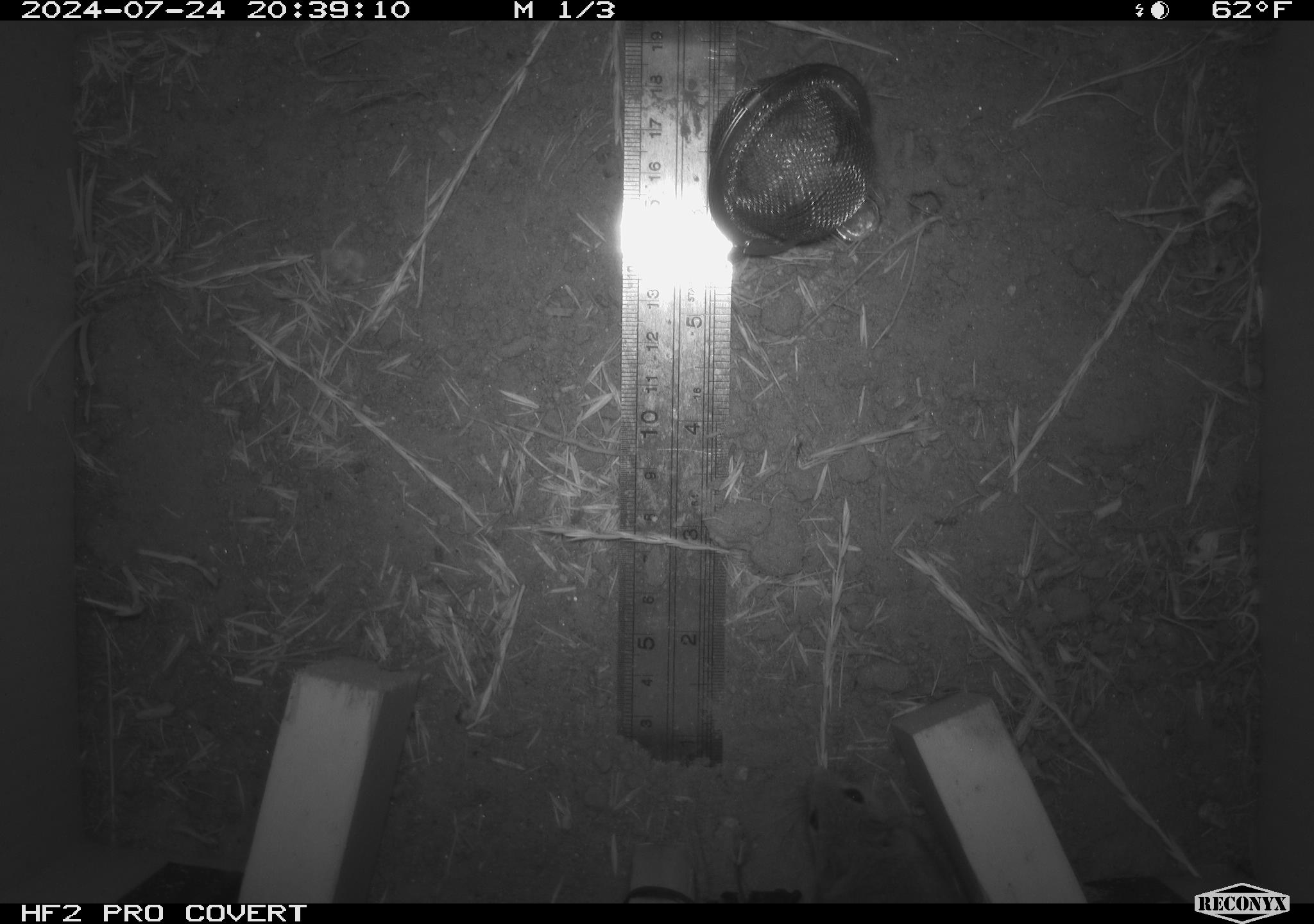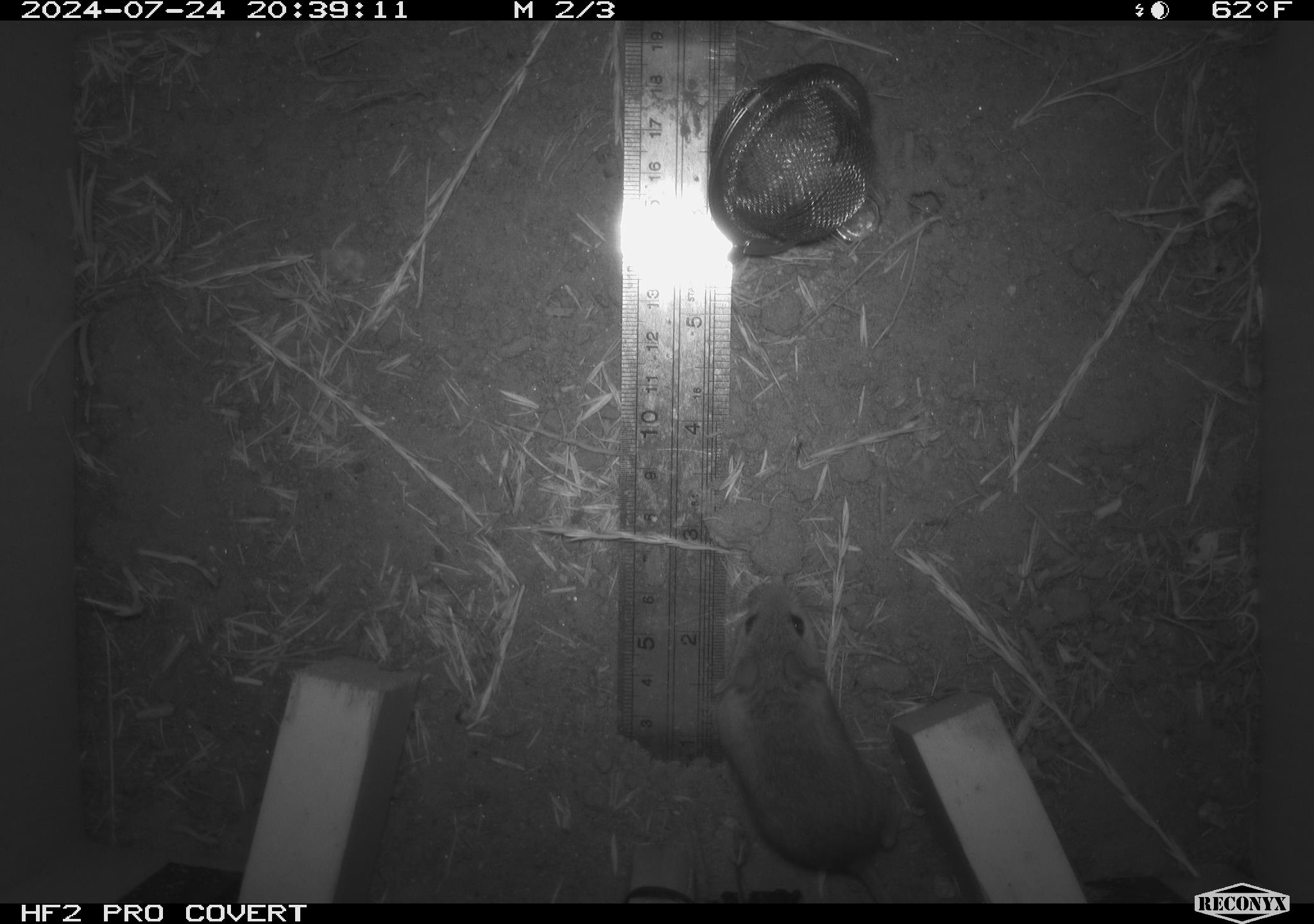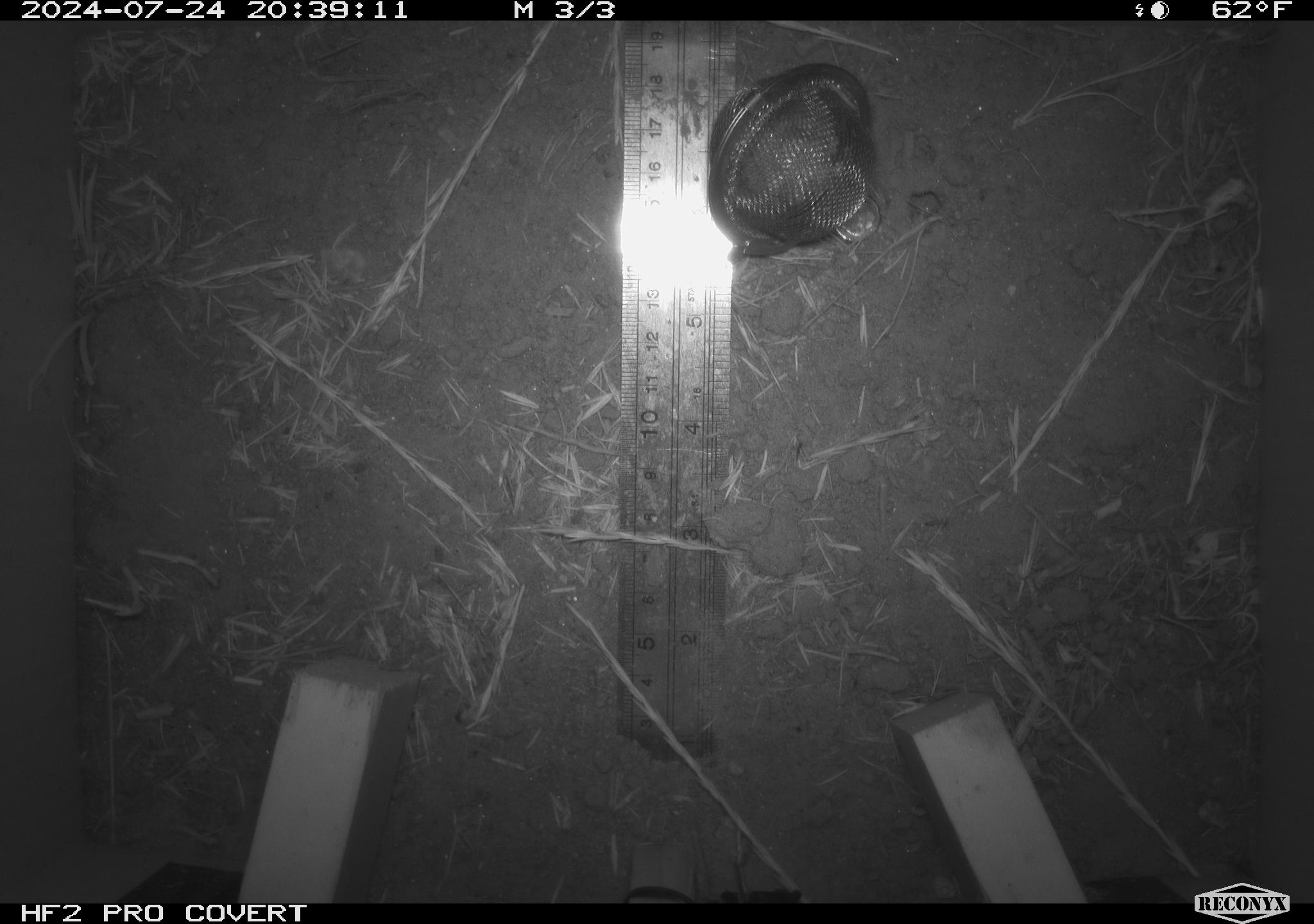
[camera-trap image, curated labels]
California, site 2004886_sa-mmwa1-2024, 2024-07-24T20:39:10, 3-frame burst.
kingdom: Animalia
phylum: Chordata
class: Mammalia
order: Rodentia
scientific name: Rodentia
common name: mouse species